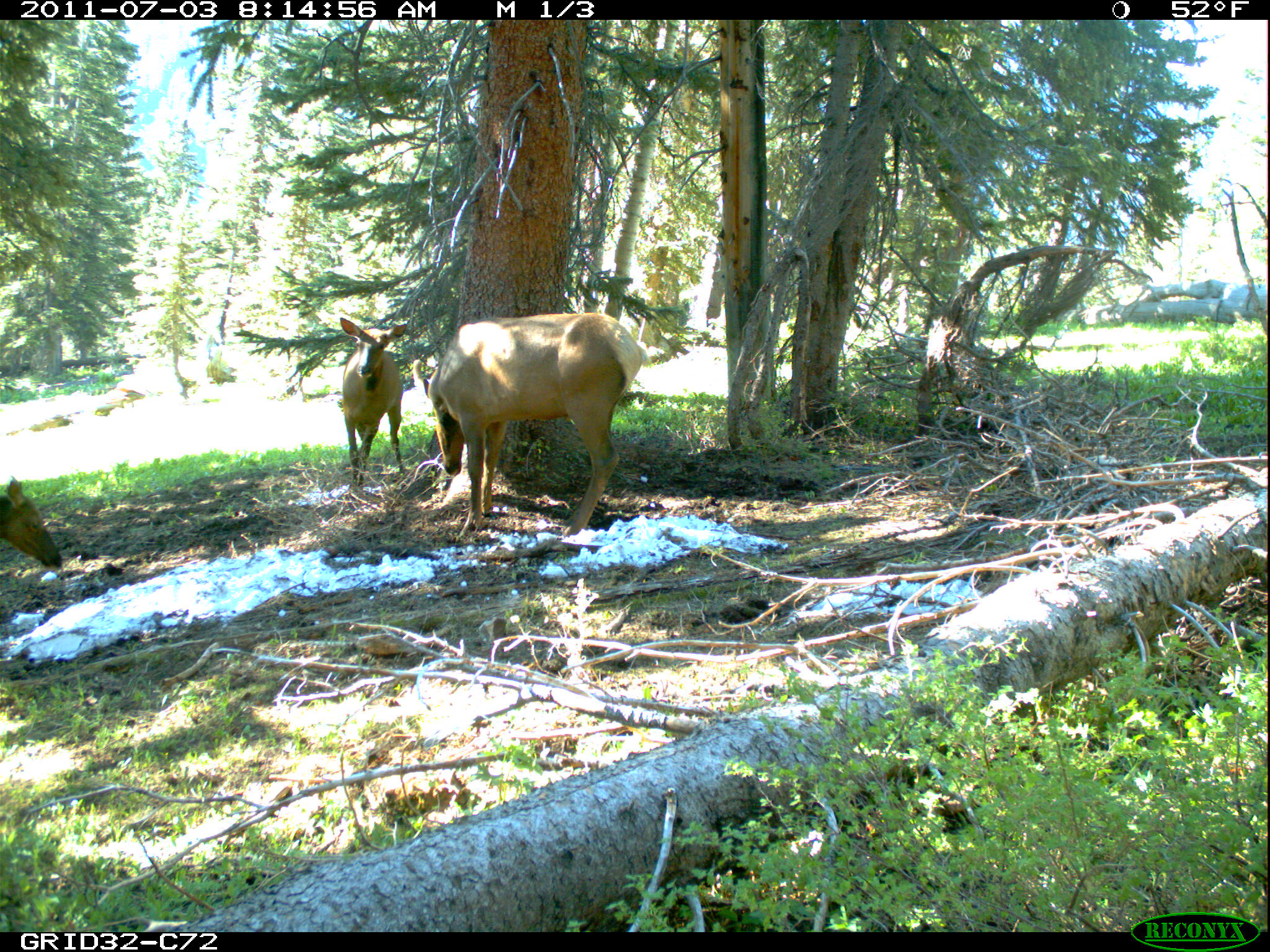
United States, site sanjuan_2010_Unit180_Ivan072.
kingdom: Animalia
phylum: Chordata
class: Mammalia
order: Artiodactyla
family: Cervidae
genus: Cervus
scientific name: Cervus elaphus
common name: red deer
Cervus elaphus (red deer).